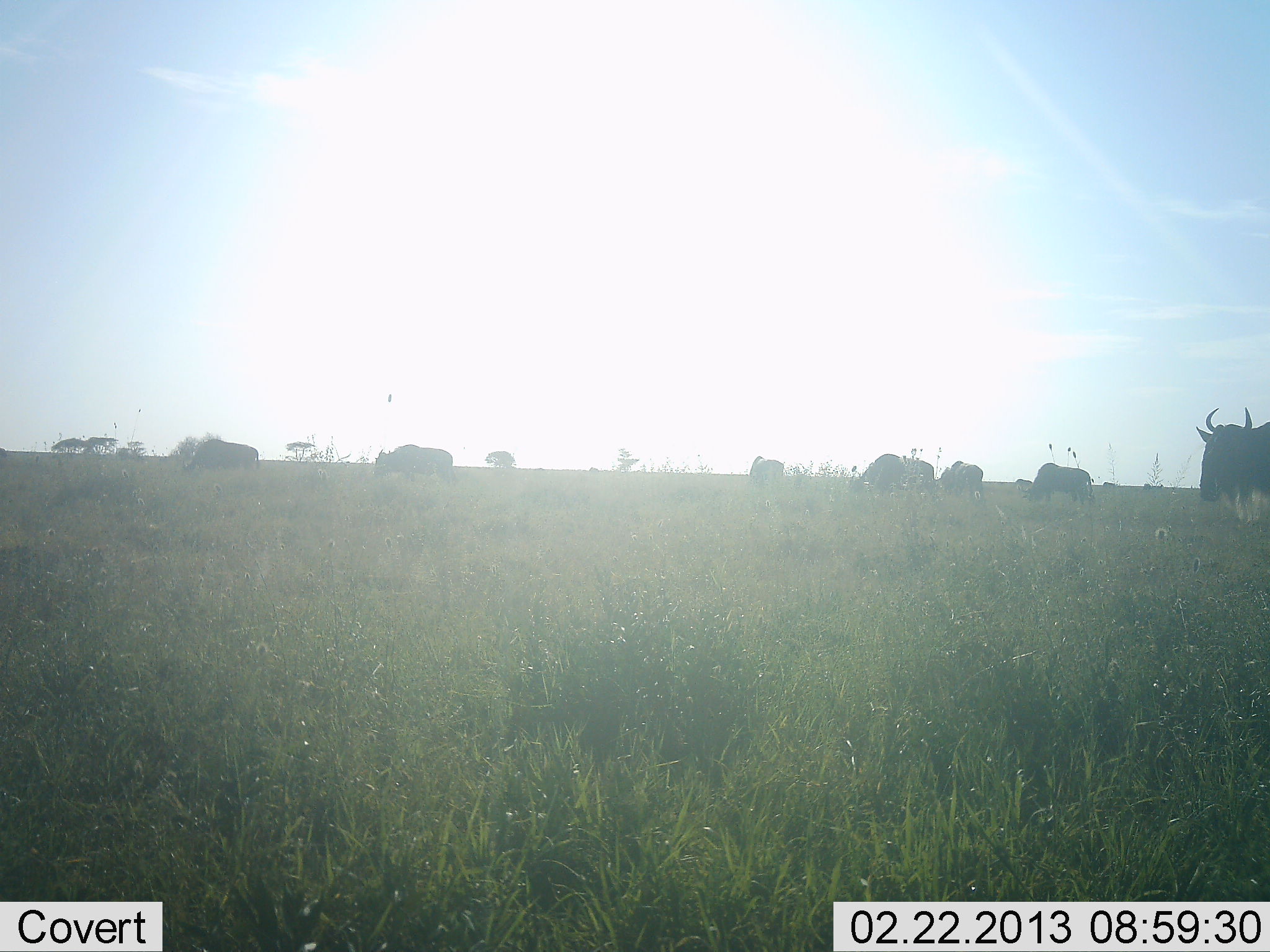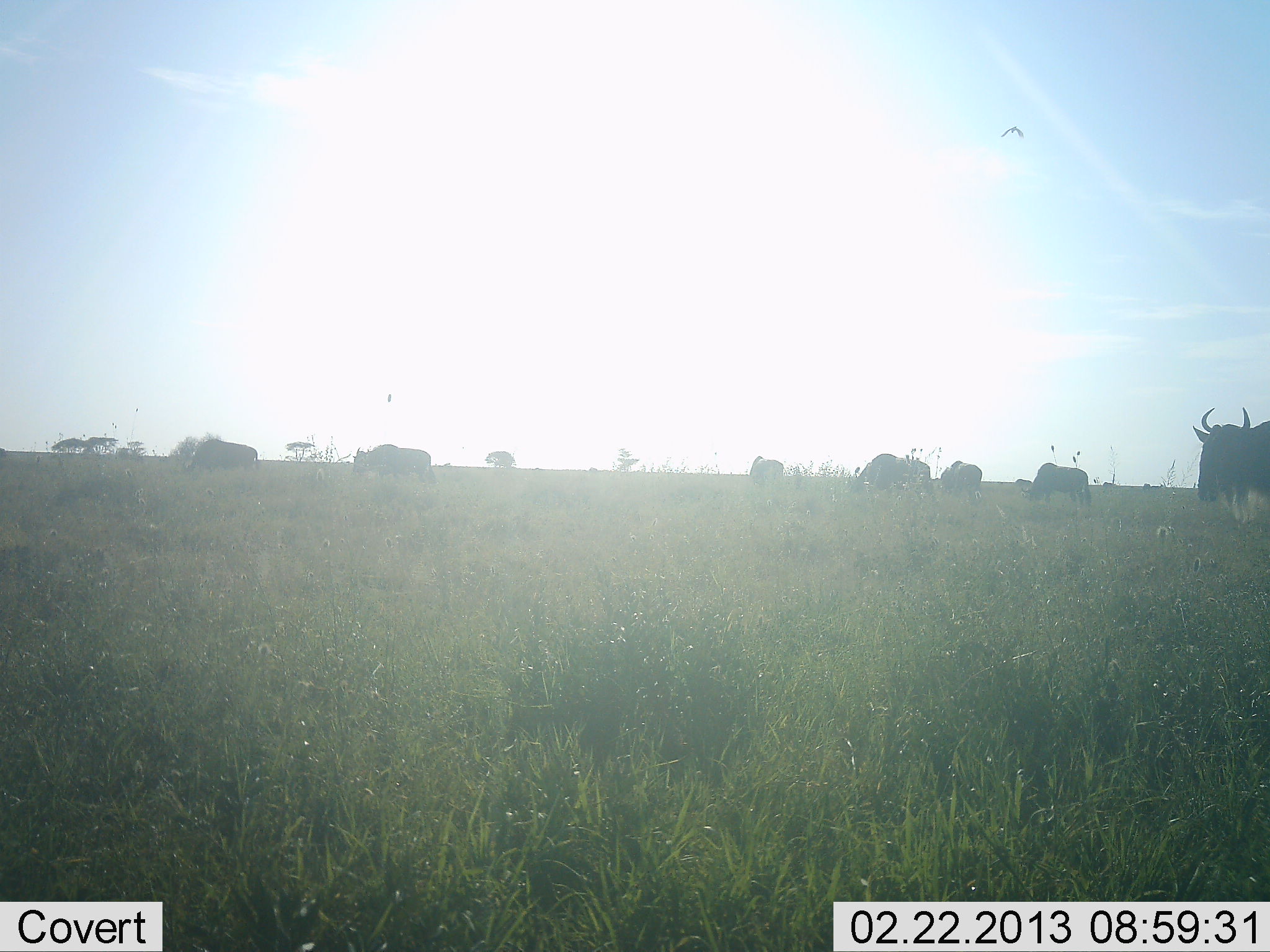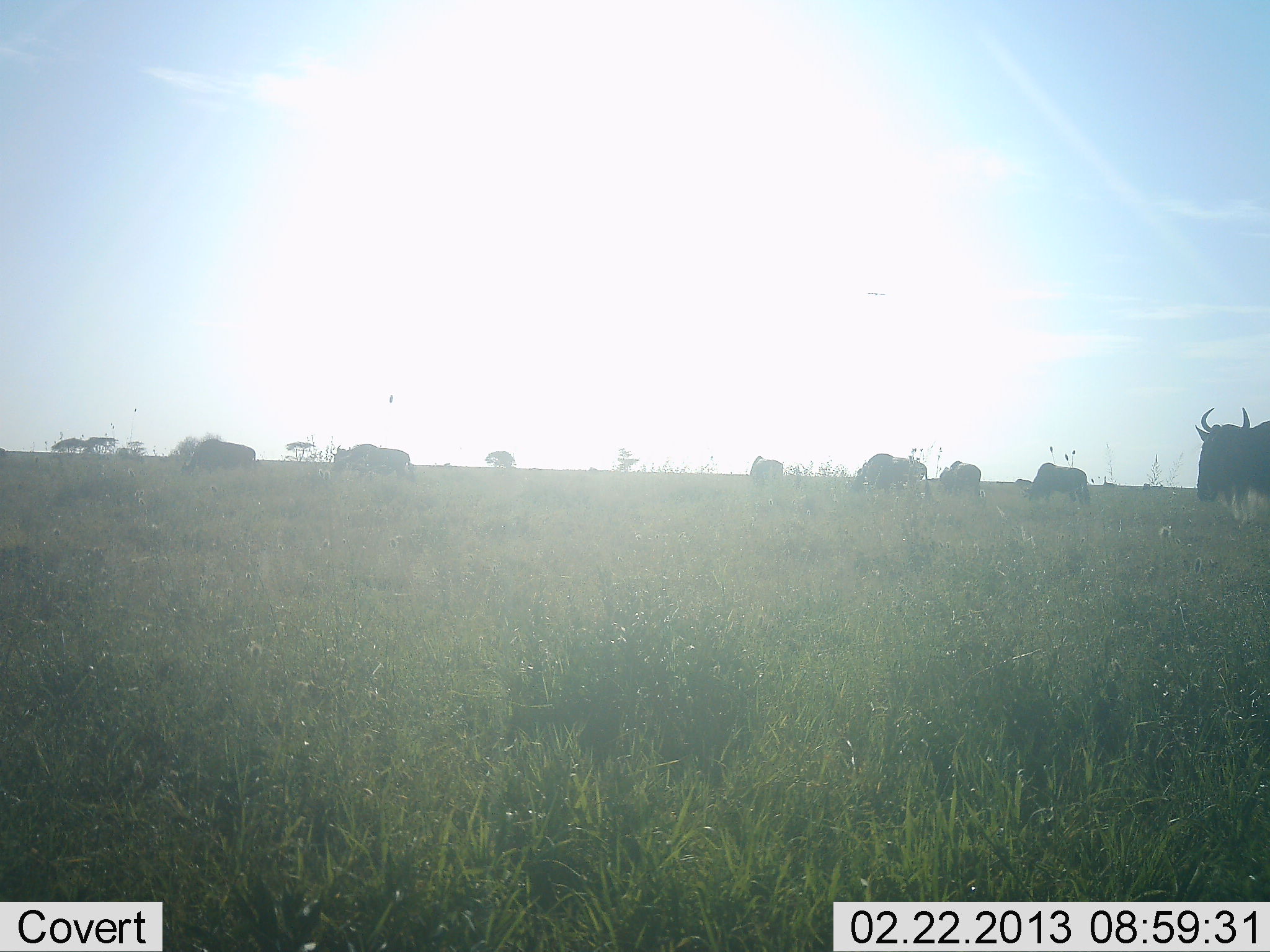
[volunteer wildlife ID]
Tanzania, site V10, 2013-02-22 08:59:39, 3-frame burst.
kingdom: Animalia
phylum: Chordata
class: Mammalia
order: Artiodactyla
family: Bovidae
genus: Connochaetes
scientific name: Connochaetes taurinus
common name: blue wildebeest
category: wildebeest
Wildebeest (blue wildebeest) (Connochaetes taurinus), count 7. Behavior (volunteer vote fractions): standing 38%, resting 6%, moving 50%, interacting 0%. Young present (vote fraction): 0%. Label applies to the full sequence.